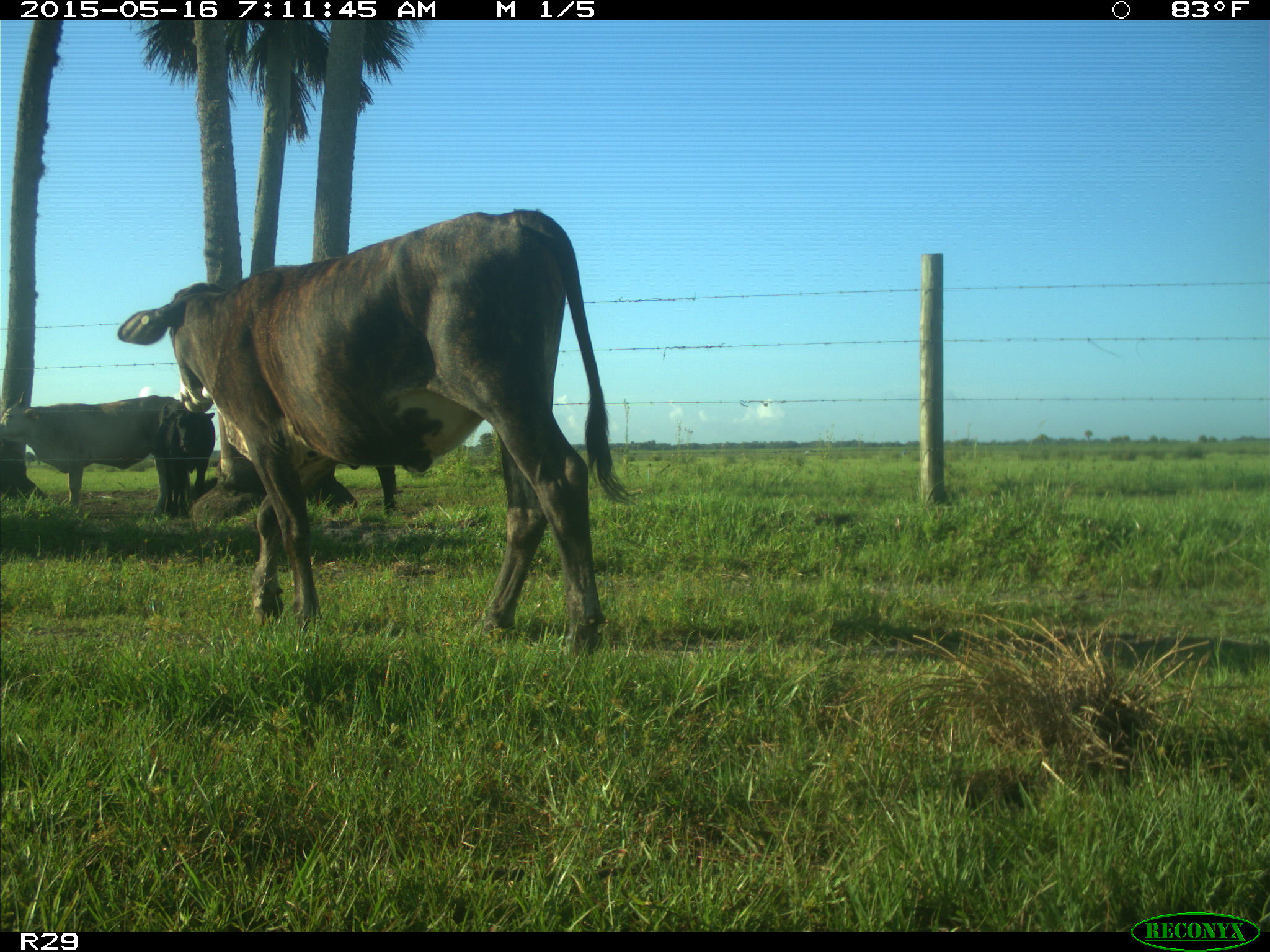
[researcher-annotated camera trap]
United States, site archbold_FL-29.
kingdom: Animalia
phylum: Chordata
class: Mammalia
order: Artiodactyla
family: Bovidae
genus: Bos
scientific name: Bos taurus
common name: domestic cow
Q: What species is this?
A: Bos taurus (domestic cow).